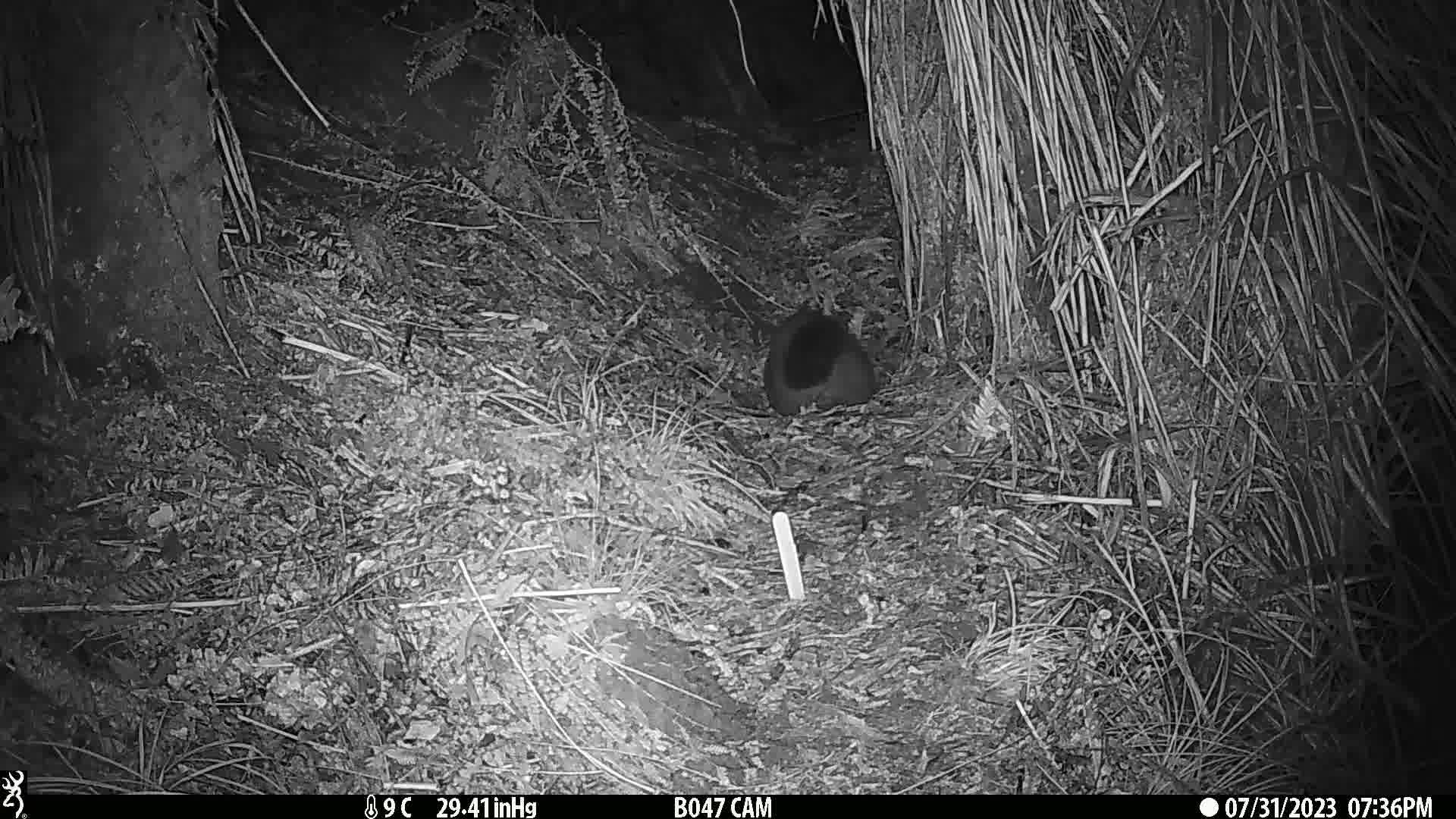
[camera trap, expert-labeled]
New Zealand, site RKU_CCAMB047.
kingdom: Animalia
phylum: Chordata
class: Mammalia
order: Diprotodontia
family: Phalangeridae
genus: Trichosurus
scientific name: Trichosurus vulpecula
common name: common brushtail possum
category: possum